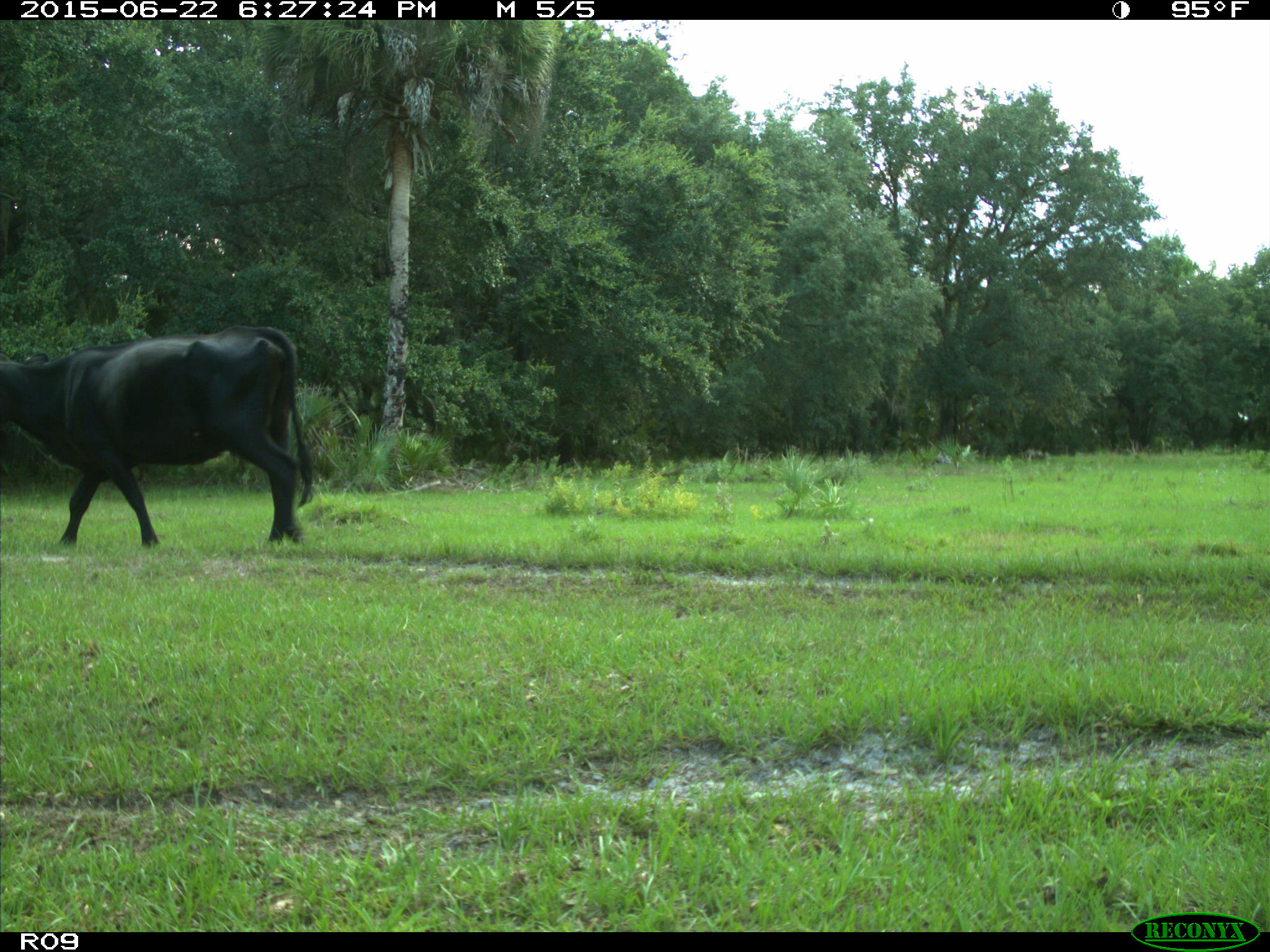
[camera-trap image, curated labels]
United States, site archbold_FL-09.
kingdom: Animalia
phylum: Chordata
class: Mammalia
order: Artiodactyla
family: Bovidae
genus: Bos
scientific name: Bos taurus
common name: domestic cow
Bos taurus (domestic cow).